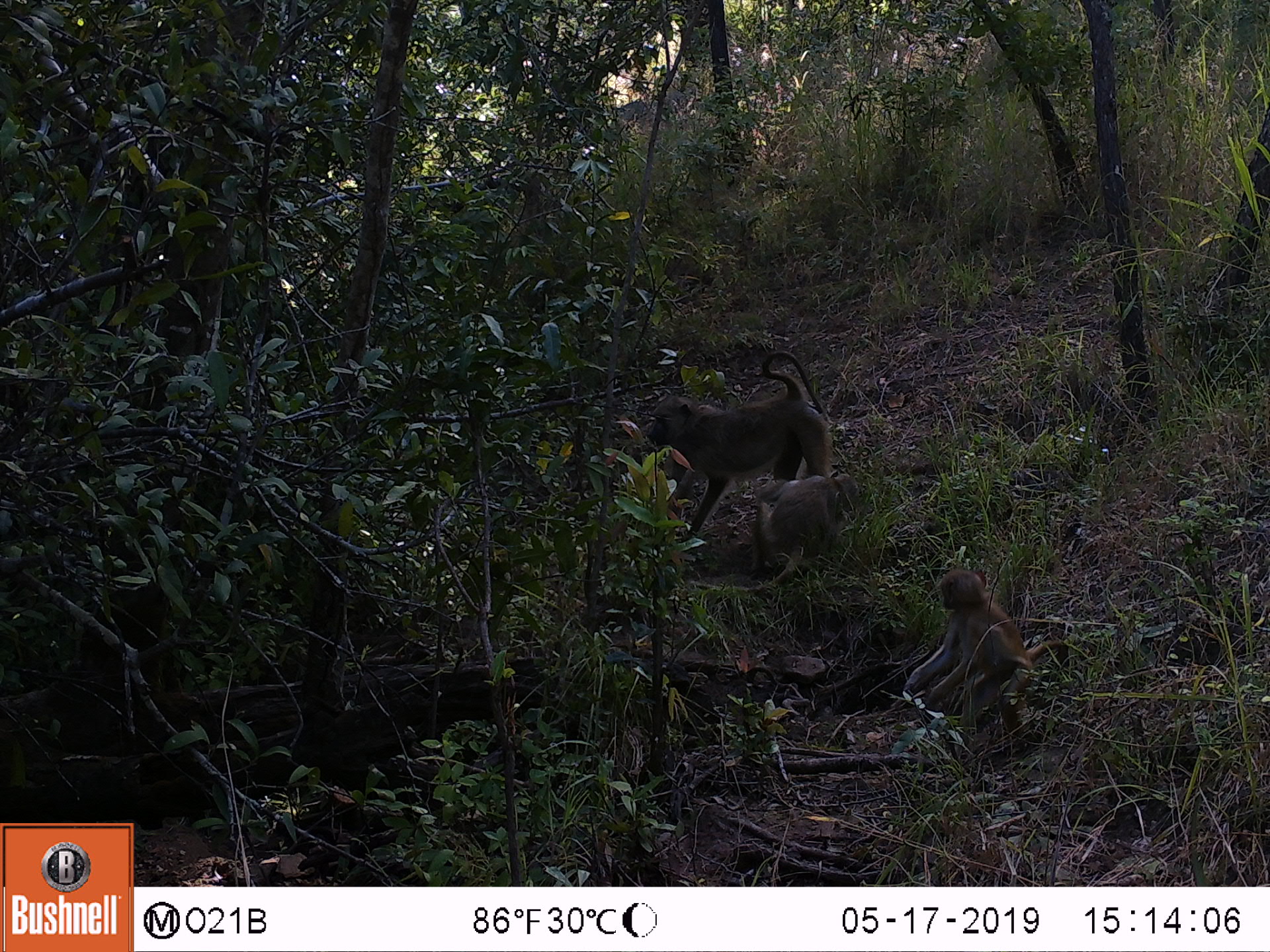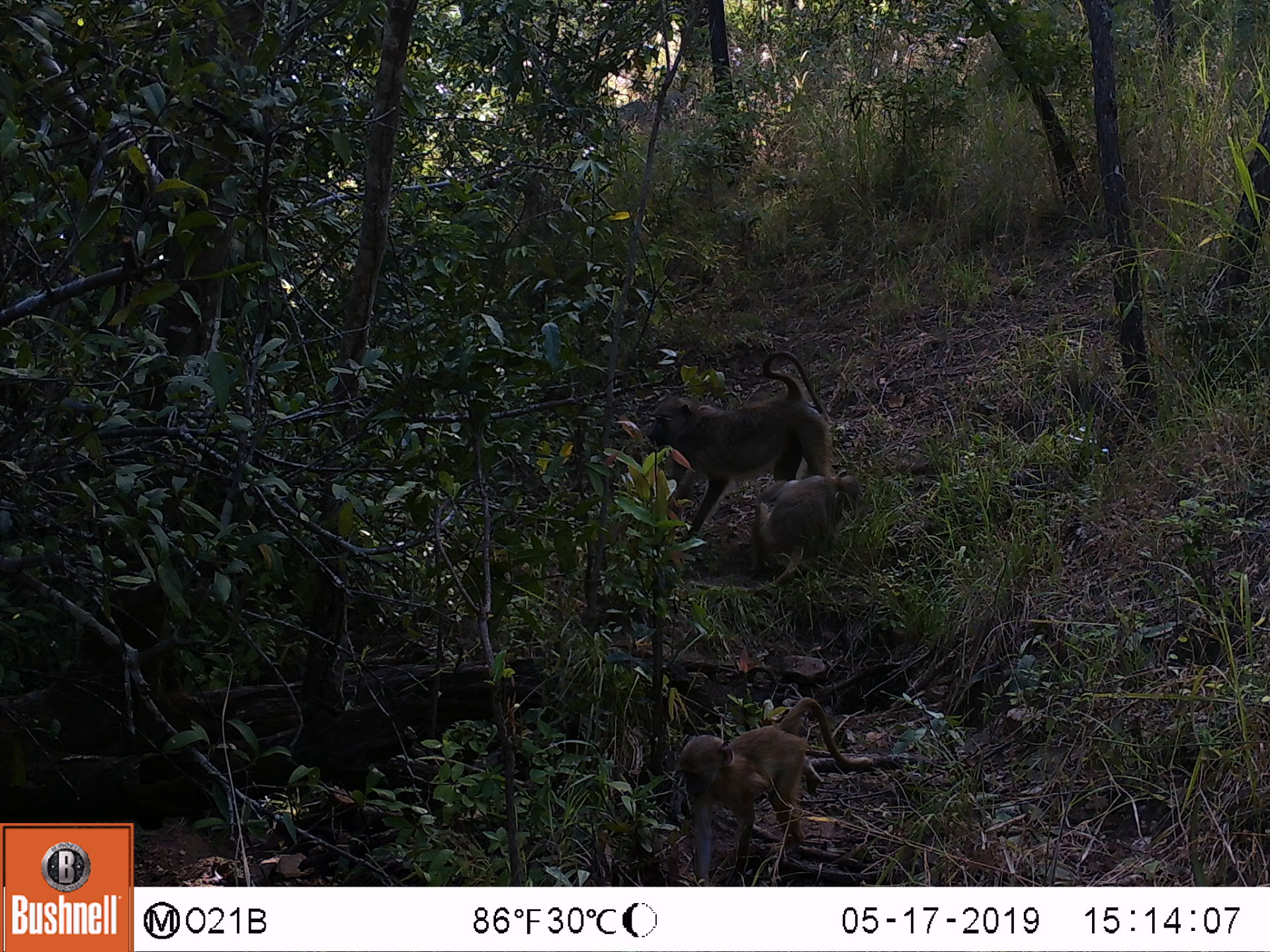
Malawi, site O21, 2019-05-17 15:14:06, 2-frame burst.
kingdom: Animalia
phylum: Chordata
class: Mammalia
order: Primates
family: Cercopithecidae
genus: Papio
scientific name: Papio cynocephalus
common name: yellow baboon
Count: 3.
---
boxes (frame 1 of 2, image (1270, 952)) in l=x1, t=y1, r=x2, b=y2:
yellow baboon: l=628, t=346, r=847, b=555; l=887, t=559, r=1075, b=742; l=744, t=465, r=862, b=587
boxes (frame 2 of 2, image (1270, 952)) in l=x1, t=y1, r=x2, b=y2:
yellow baboon: l=623, t=343, r=845, b=563; l=661, t=685, r=878, b=885; l=737, t=471, r=876, b=587